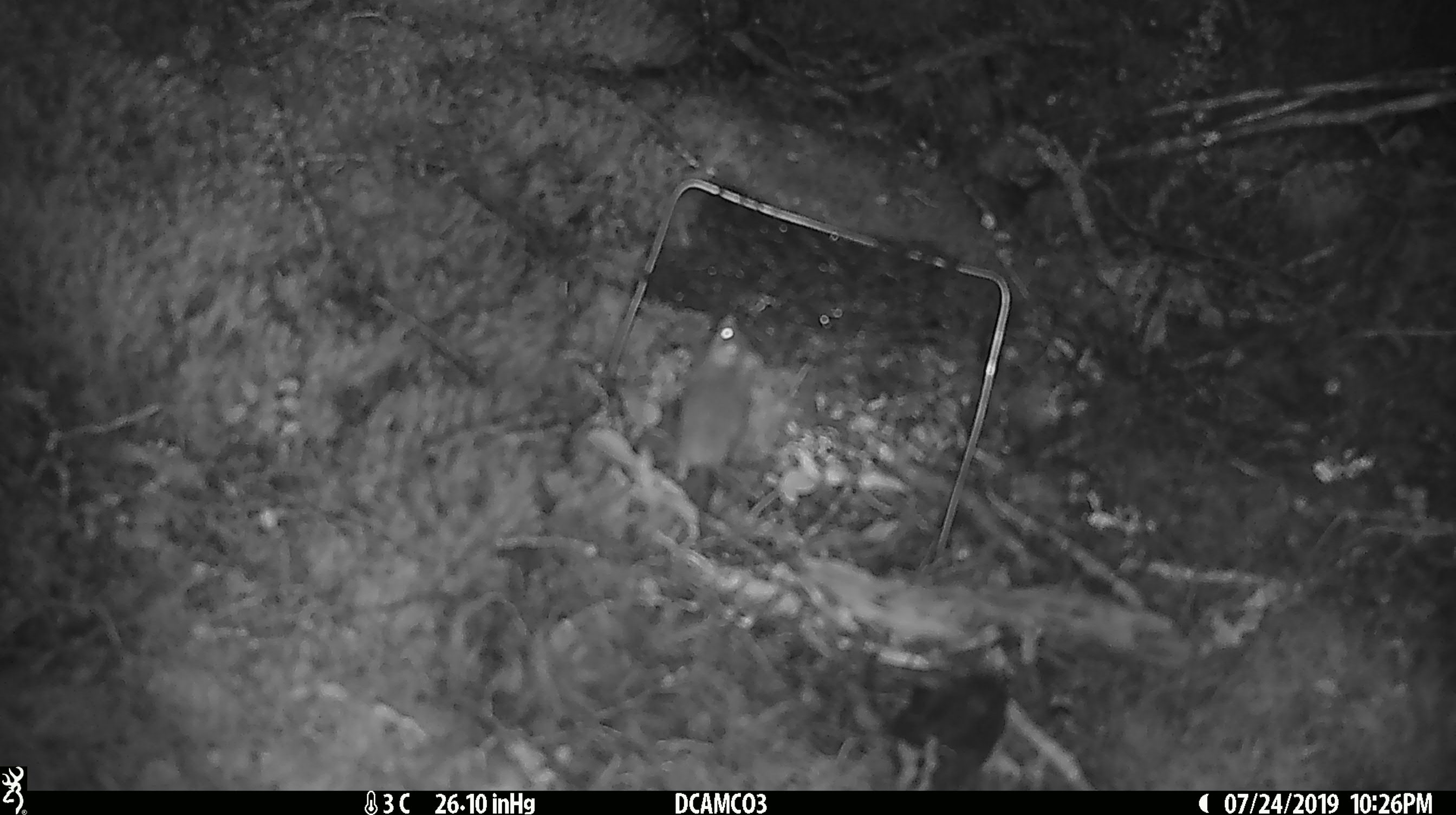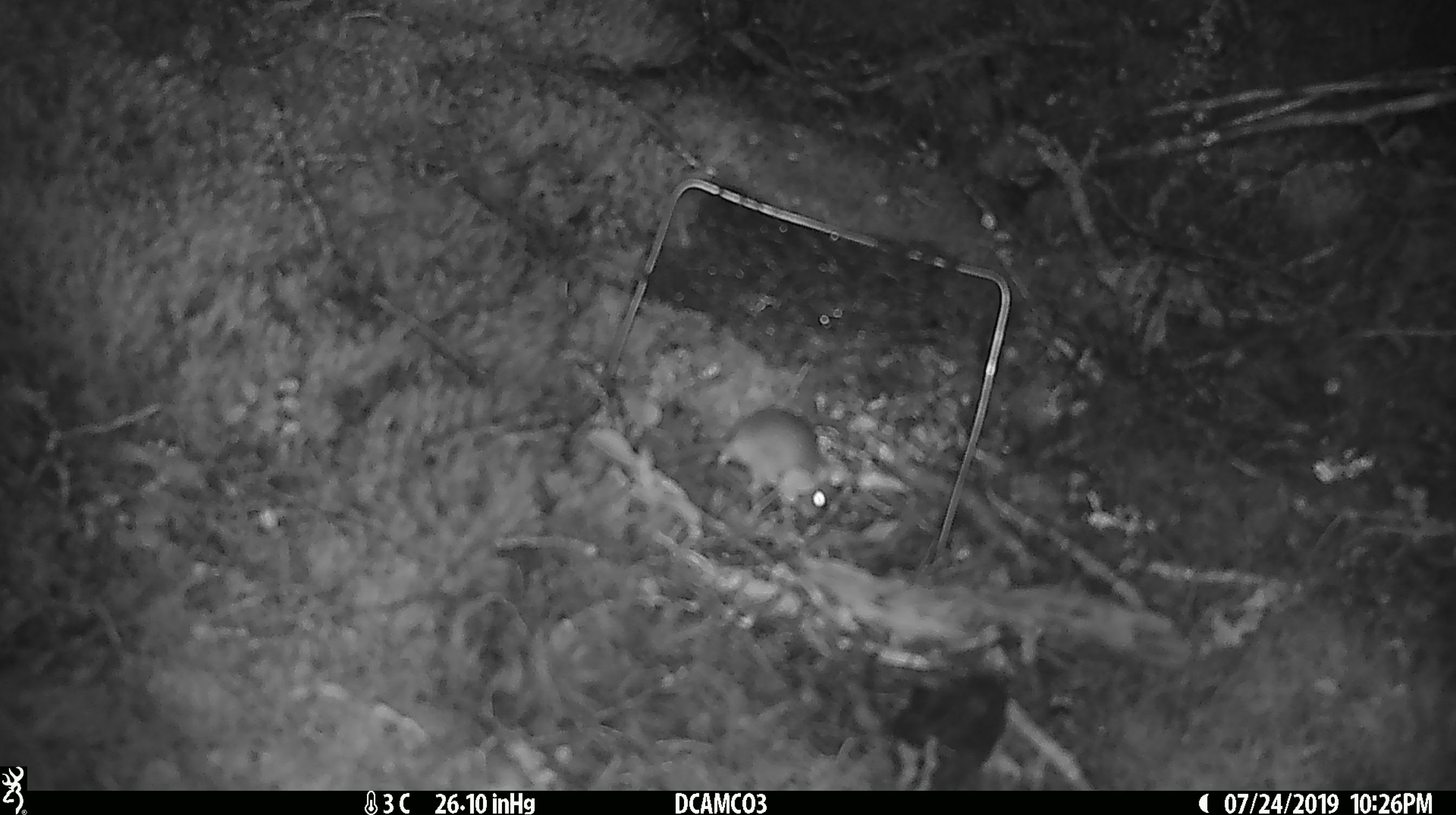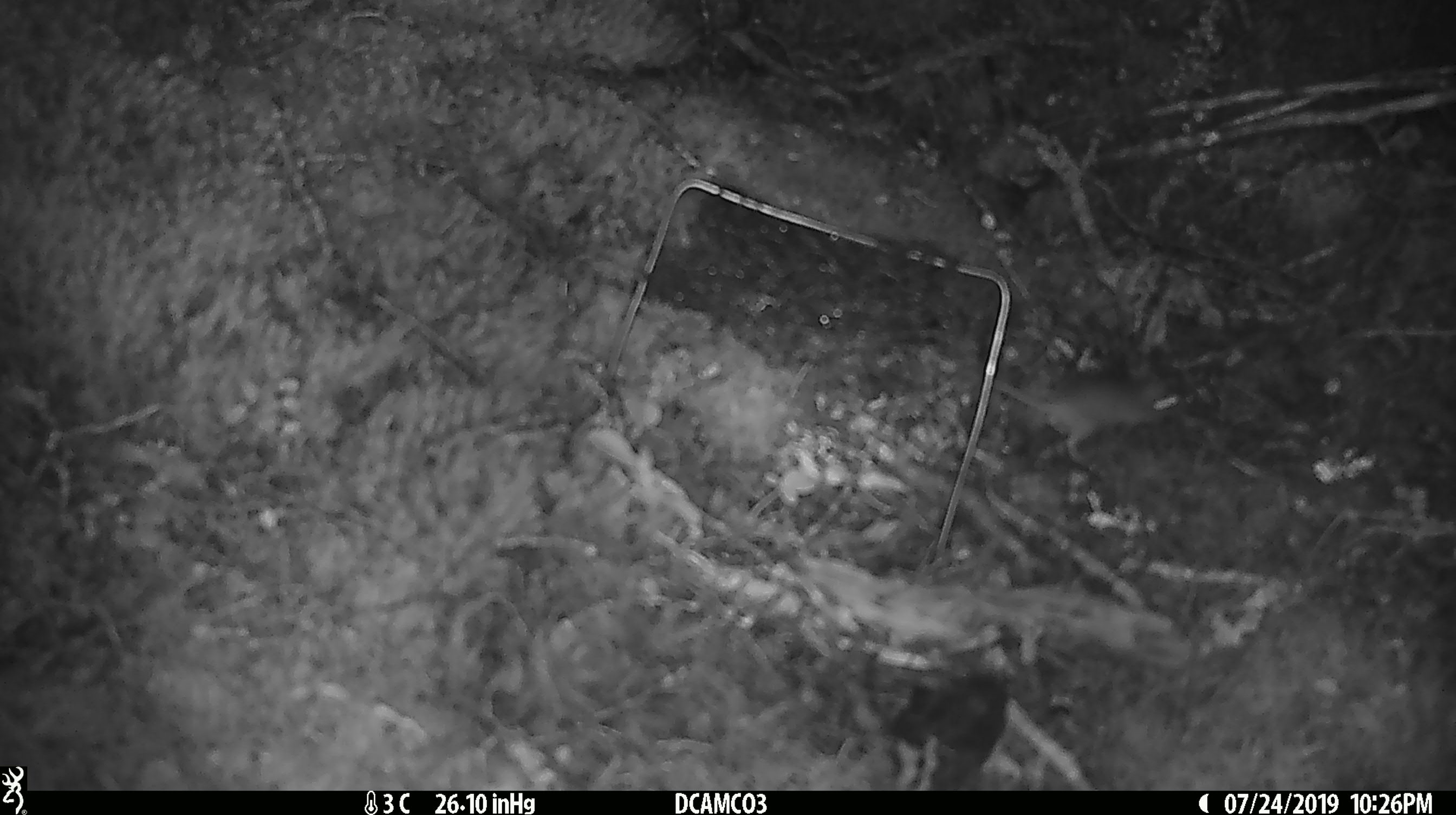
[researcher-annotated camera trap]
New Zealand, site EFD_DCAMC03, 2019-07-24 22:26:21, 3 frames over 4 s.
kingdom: Animalia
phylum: Chordata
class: Mammalia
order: Rodentia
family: Muridae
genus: Mus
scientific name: Mus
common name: mouse